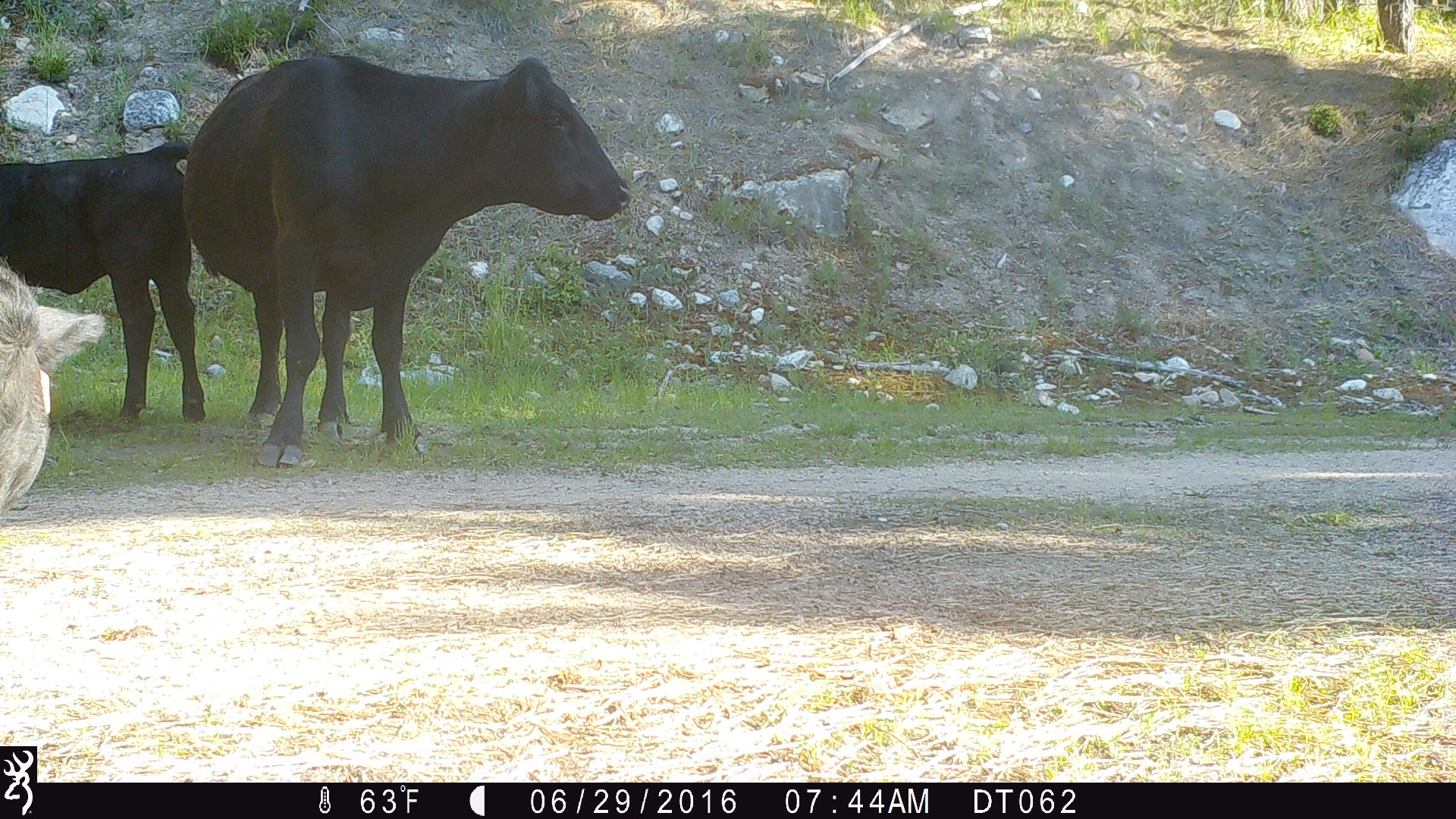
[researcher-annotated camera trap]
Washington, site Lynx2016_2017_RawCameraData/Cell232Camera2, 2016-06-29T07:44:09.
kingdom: Animalia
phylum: Chordata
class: Mammalia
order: Artiodactyla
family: Bovidae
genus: Bos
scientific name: Bos taurus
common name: domestic cattle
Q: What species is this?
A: Domestic cattle (Bos taurus).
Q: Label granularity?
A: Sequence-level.